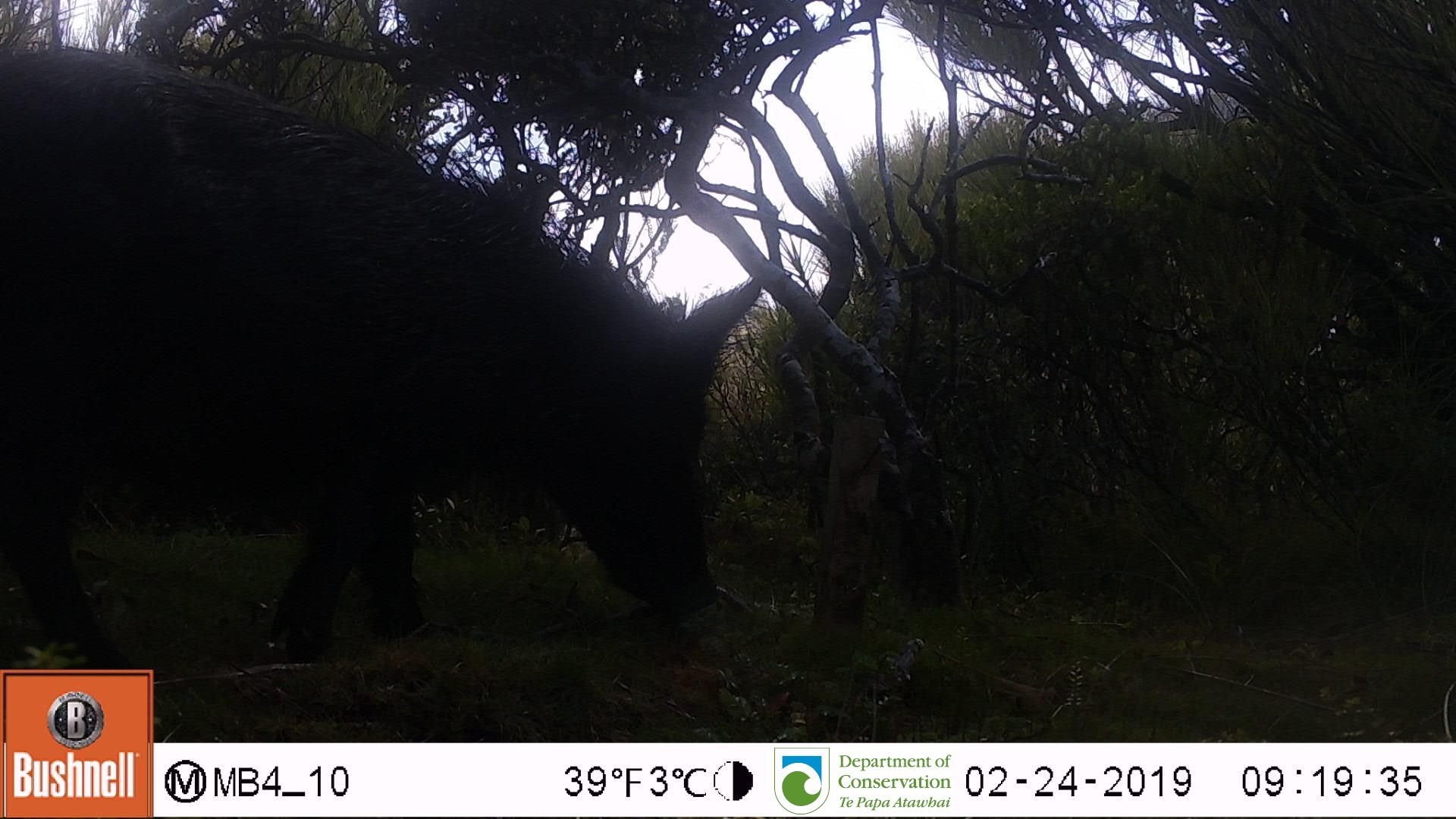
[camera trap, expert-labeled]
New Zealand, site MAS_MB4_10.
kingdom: Animalia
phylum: Chordata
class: Mammalia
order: Artiodactyla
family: Suidae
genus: Sus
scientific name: Sus scrofa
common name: pig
Pig (Sus scrofa).